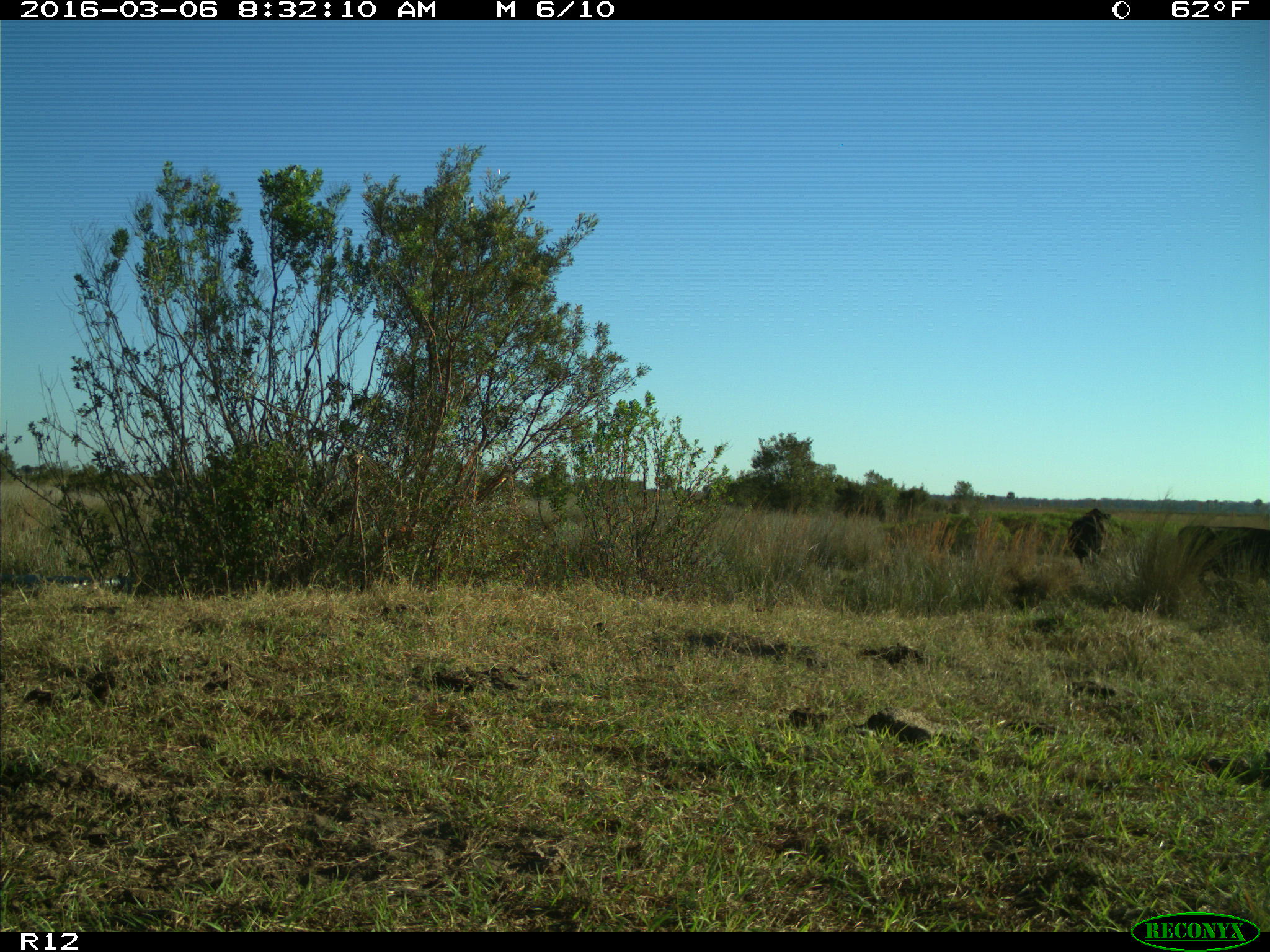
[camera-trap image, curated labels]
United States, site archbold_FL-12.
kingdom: Animalia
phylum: Chordata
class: Mammalia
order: Artiodactyla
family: Bovidae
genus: Bos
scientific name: Bos taurus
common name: domestic cow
Bos taurus (domestic cow).